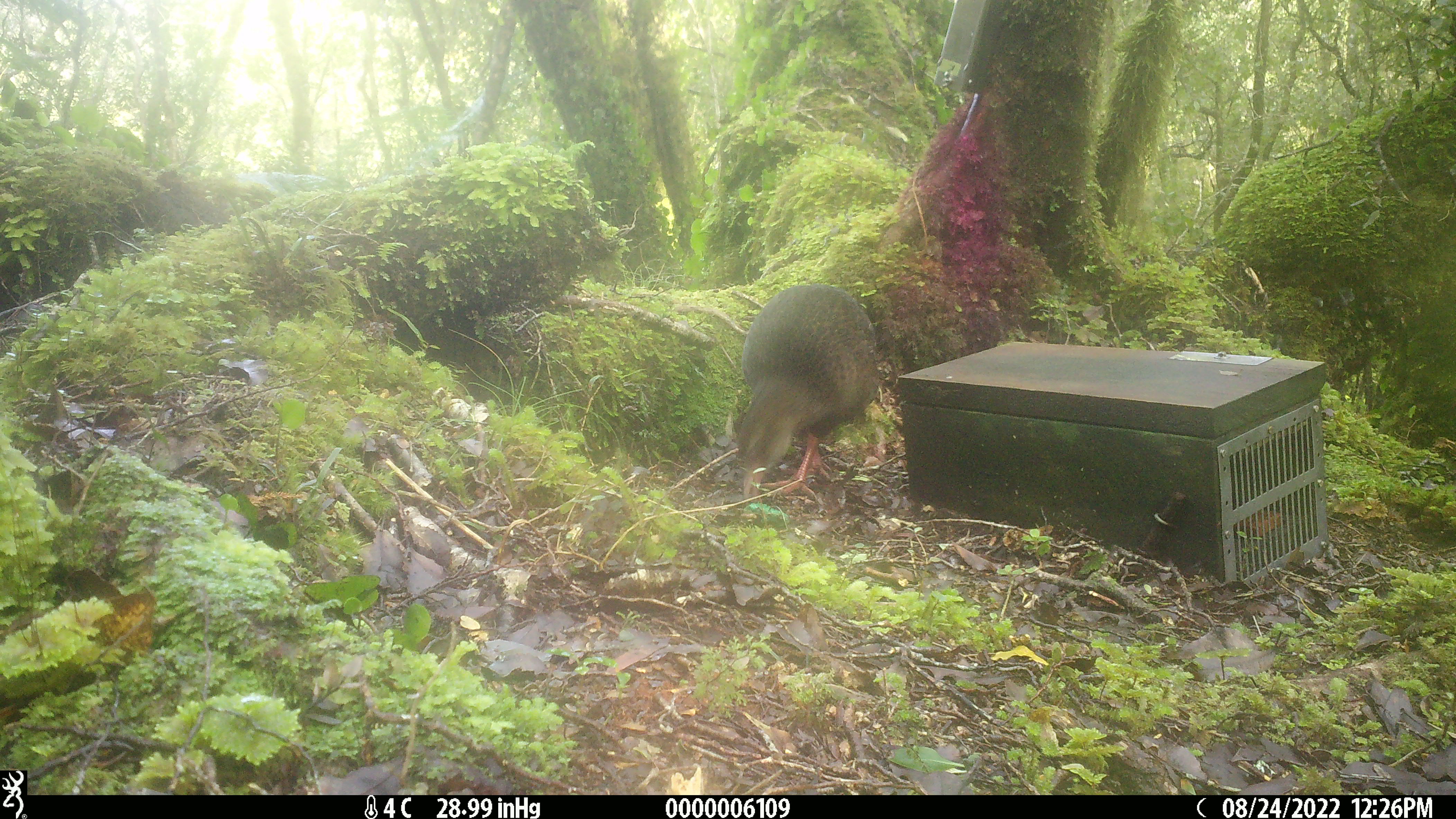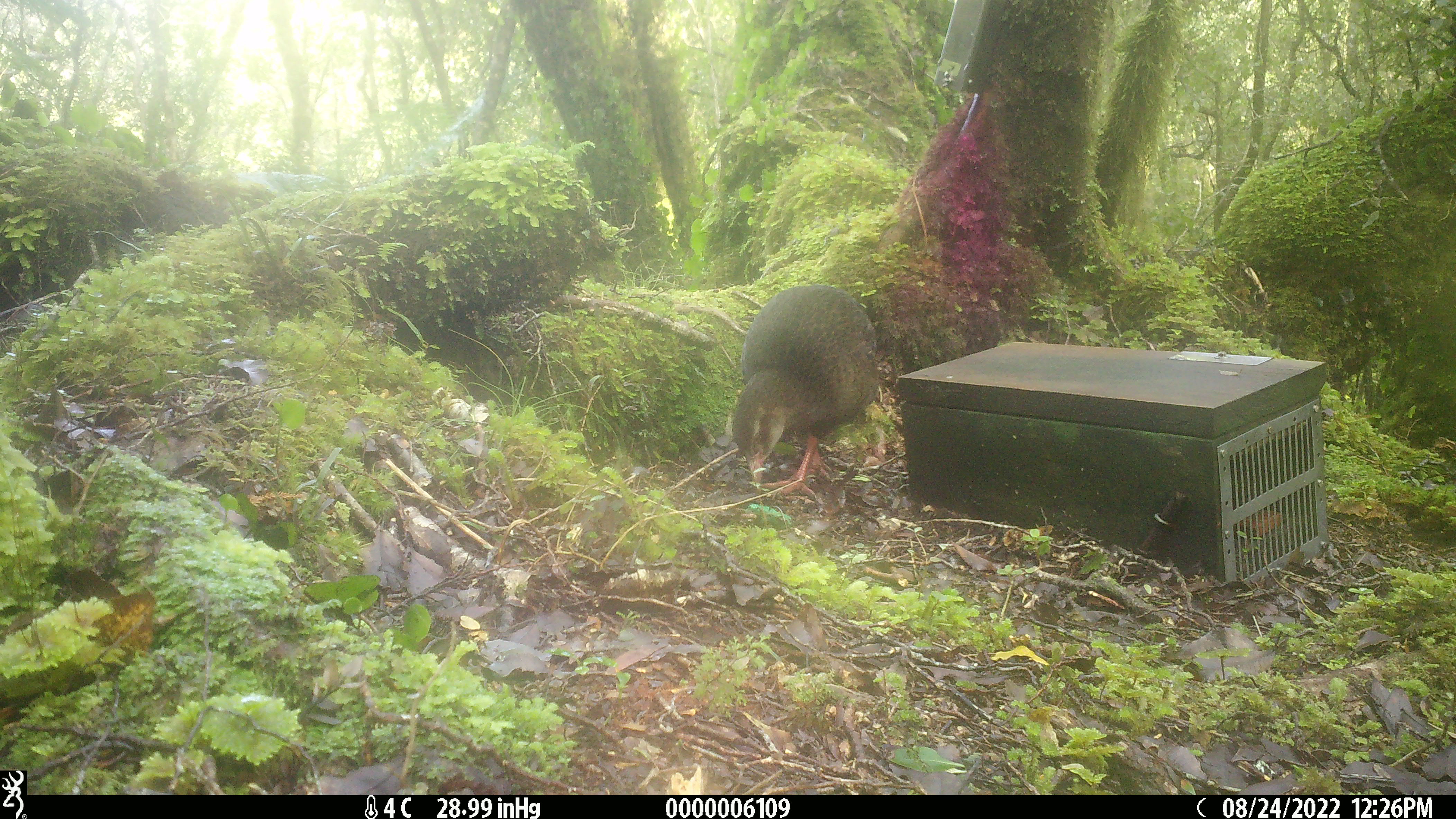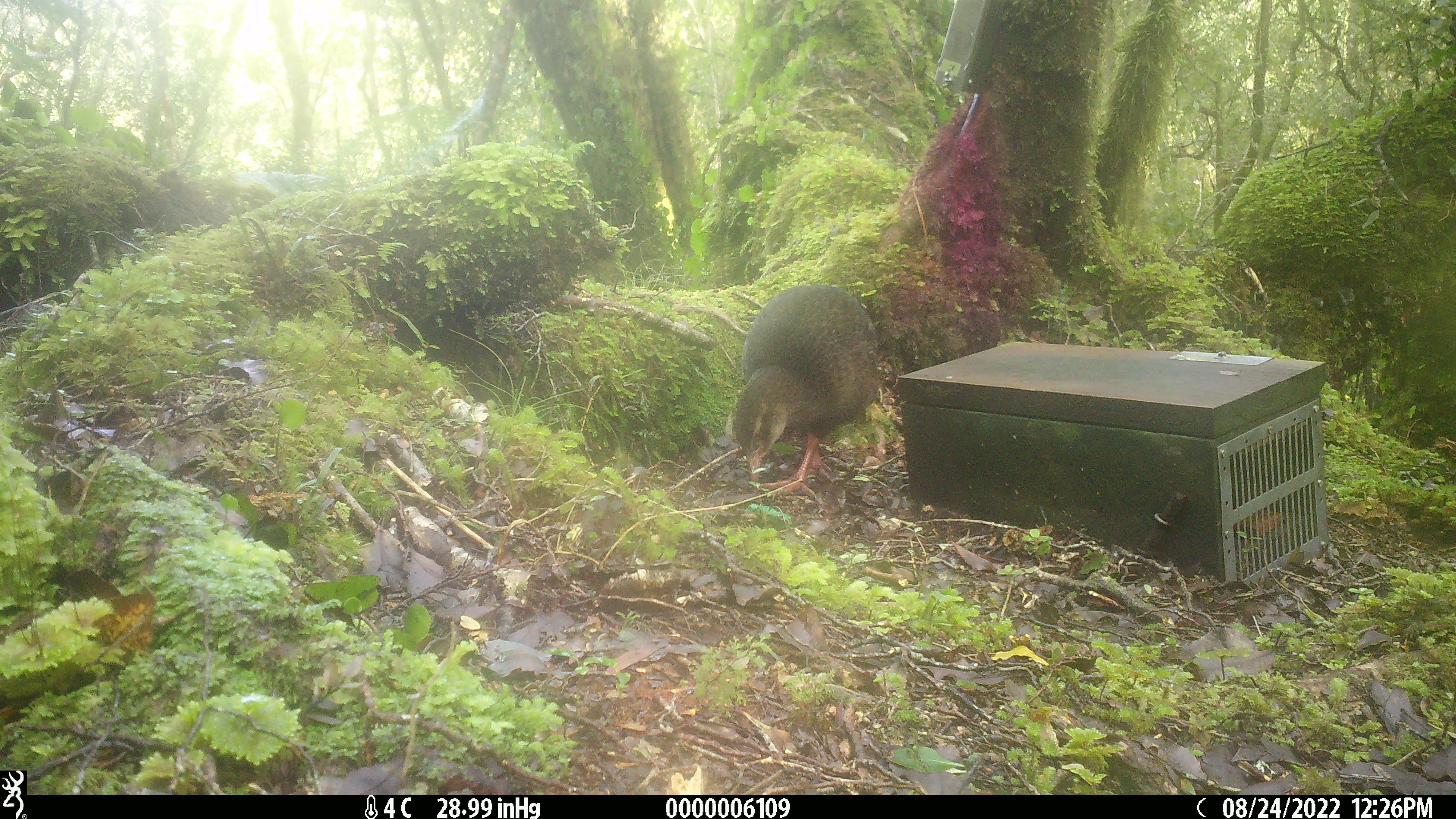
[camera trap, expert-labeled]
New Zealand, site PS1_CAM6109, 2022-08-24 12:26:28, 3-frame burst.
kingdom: Animalia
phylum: Chordata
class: Aves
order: Gruiformes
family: Rallidae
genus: Gallirallus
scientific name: Gallirallus australis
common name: weka